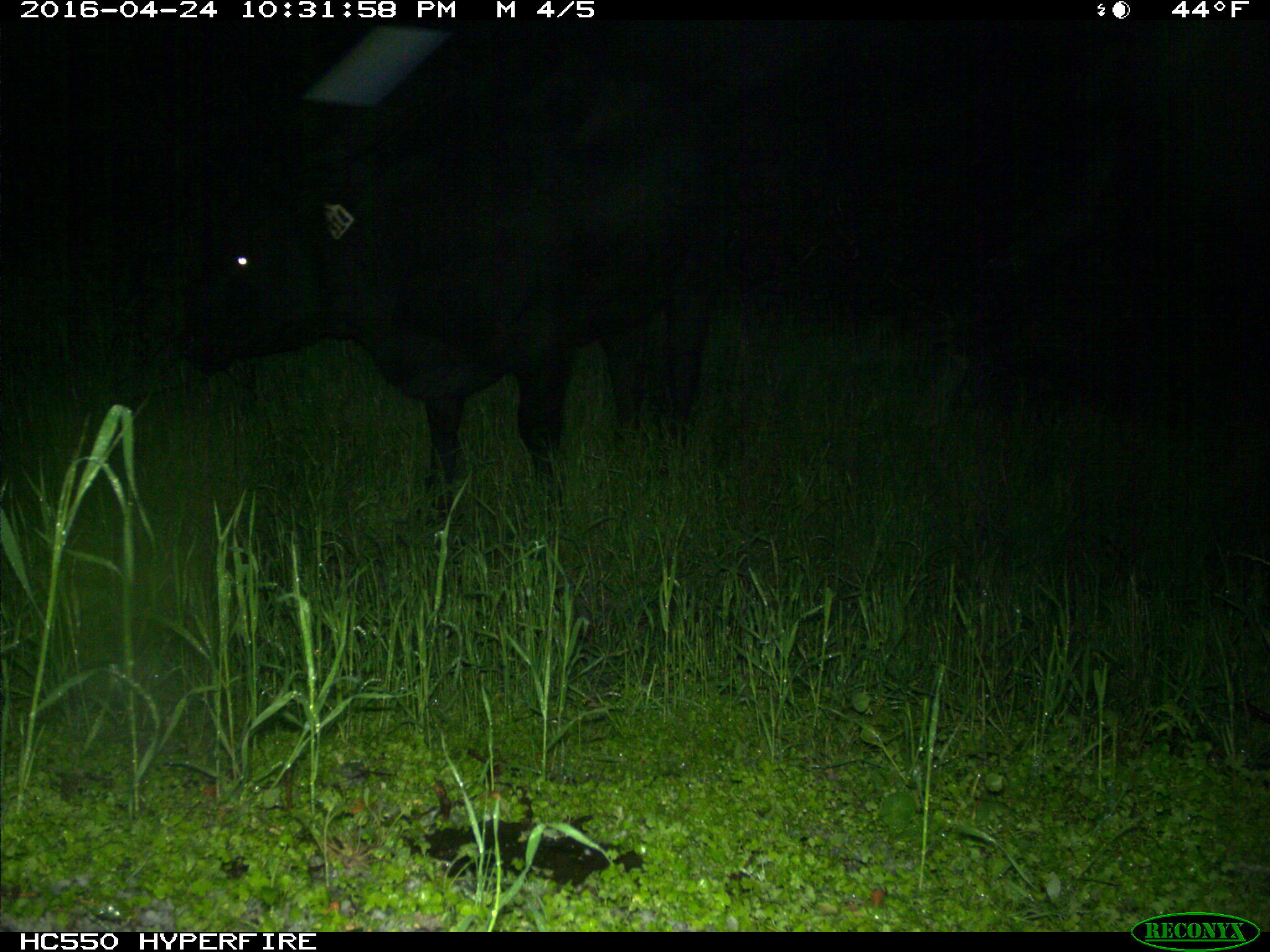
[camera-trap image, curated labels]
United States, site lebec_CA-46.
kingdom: Animalia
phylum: Chordata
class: Mammalia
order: Artiodactyla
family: Bovidae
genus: Bos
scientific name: Bos taurus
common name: domestic cow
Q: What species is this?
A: Bos taurus (domestic cow).